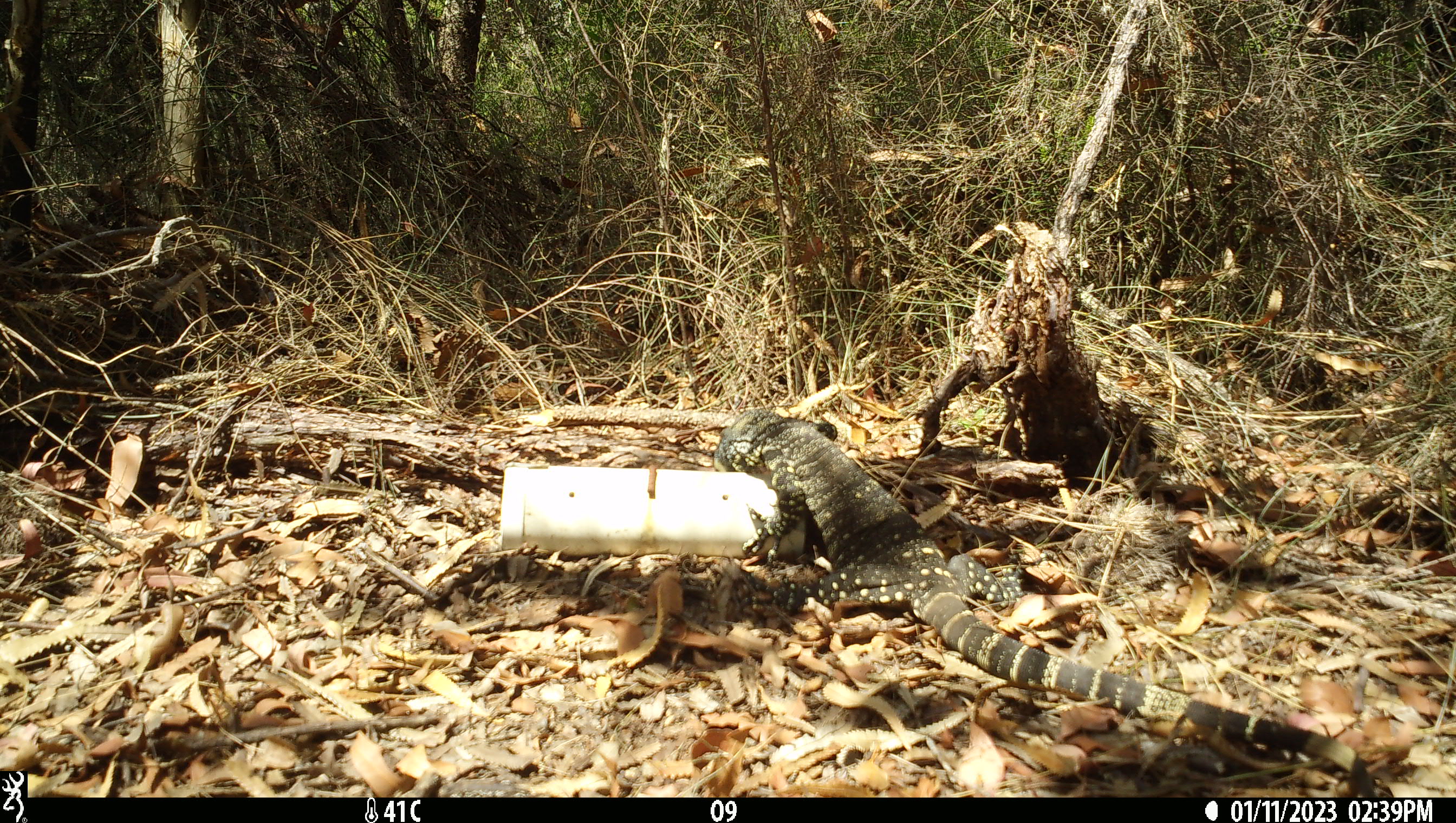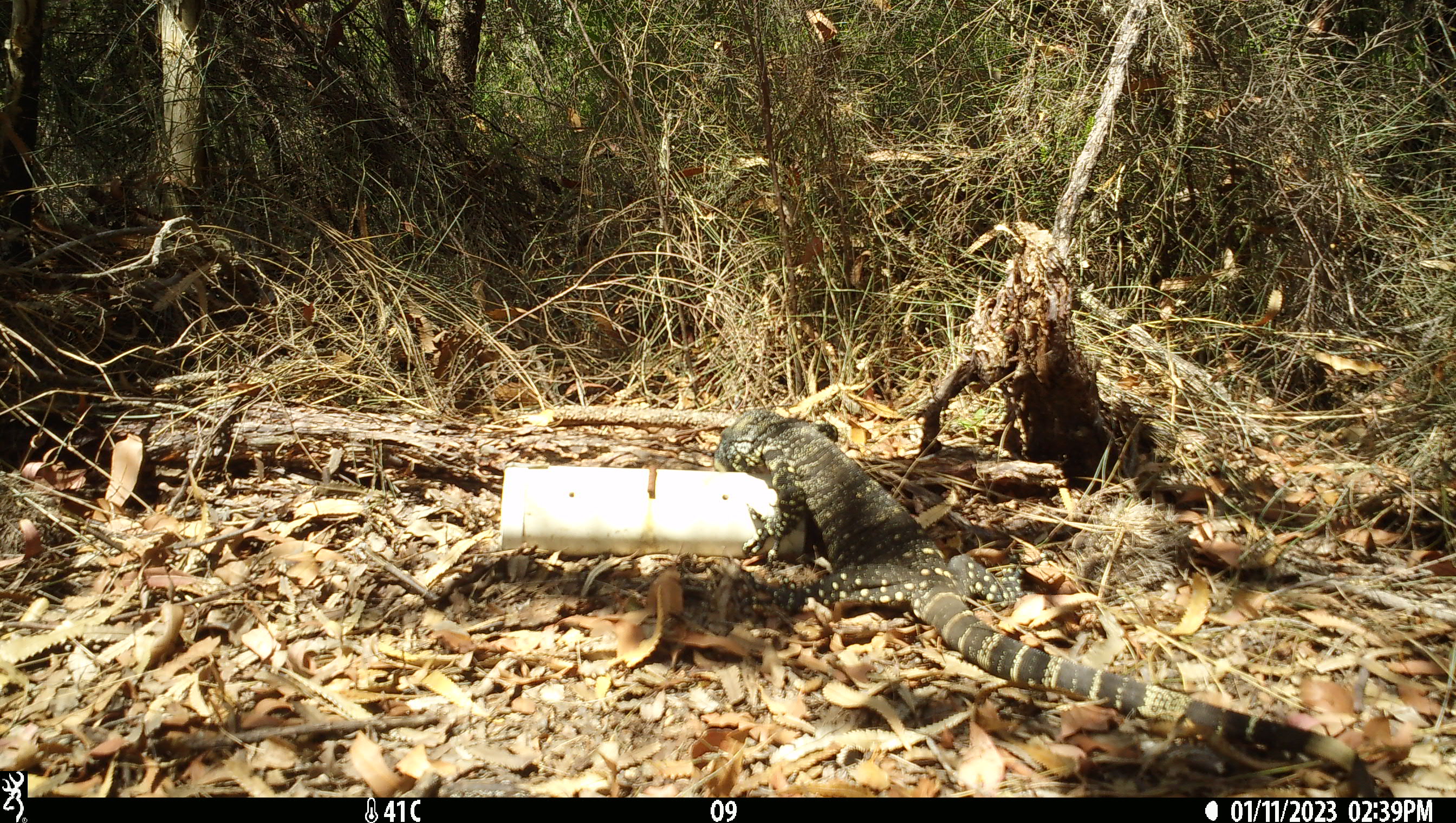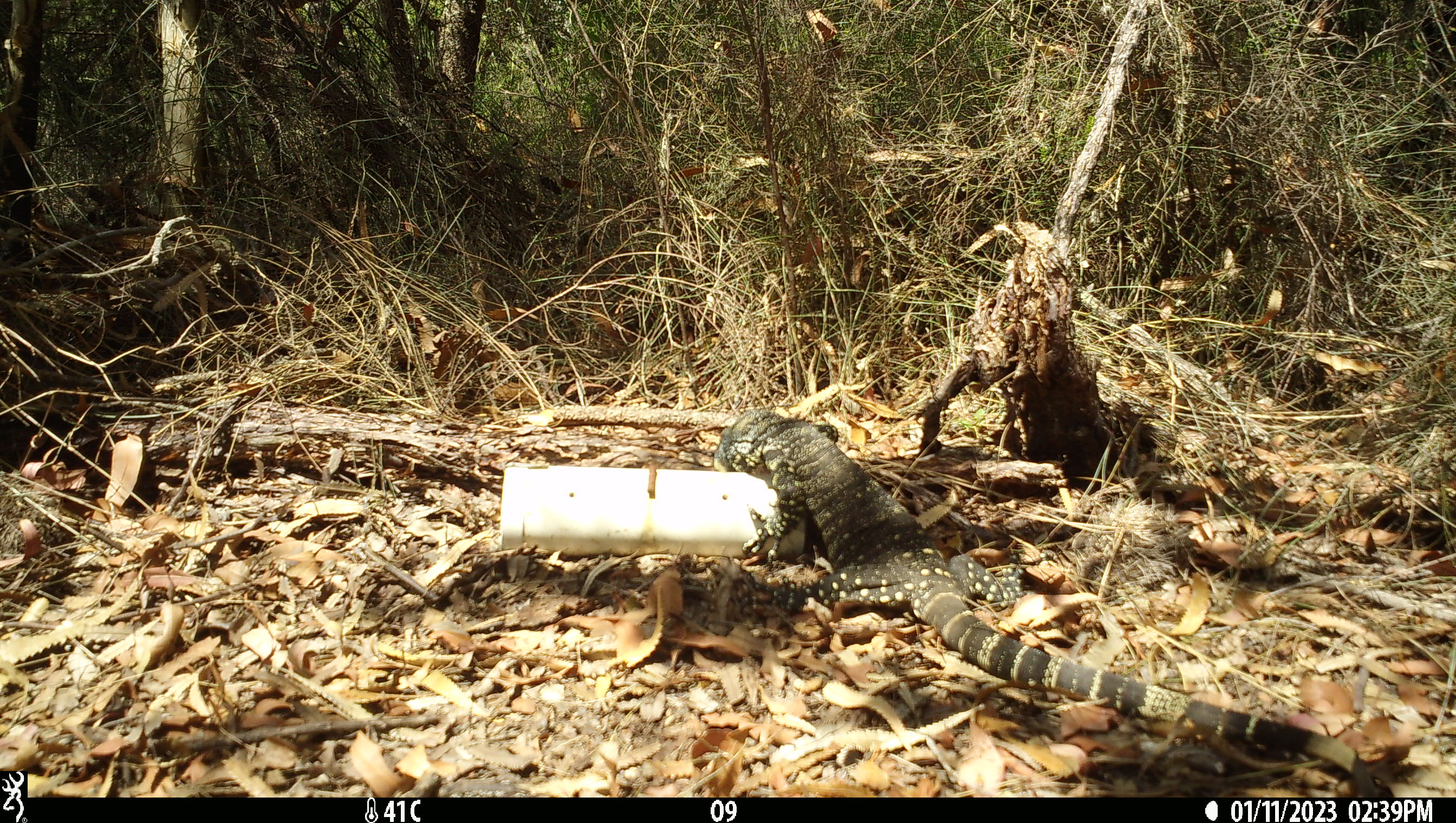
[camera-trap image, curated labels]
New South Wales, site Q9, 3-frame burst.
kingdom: Animalia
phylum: Chordata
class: Reptilia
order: Squamata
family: Varanidae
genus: Varanus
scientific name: Varanus varius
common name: lace monitor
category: goanna